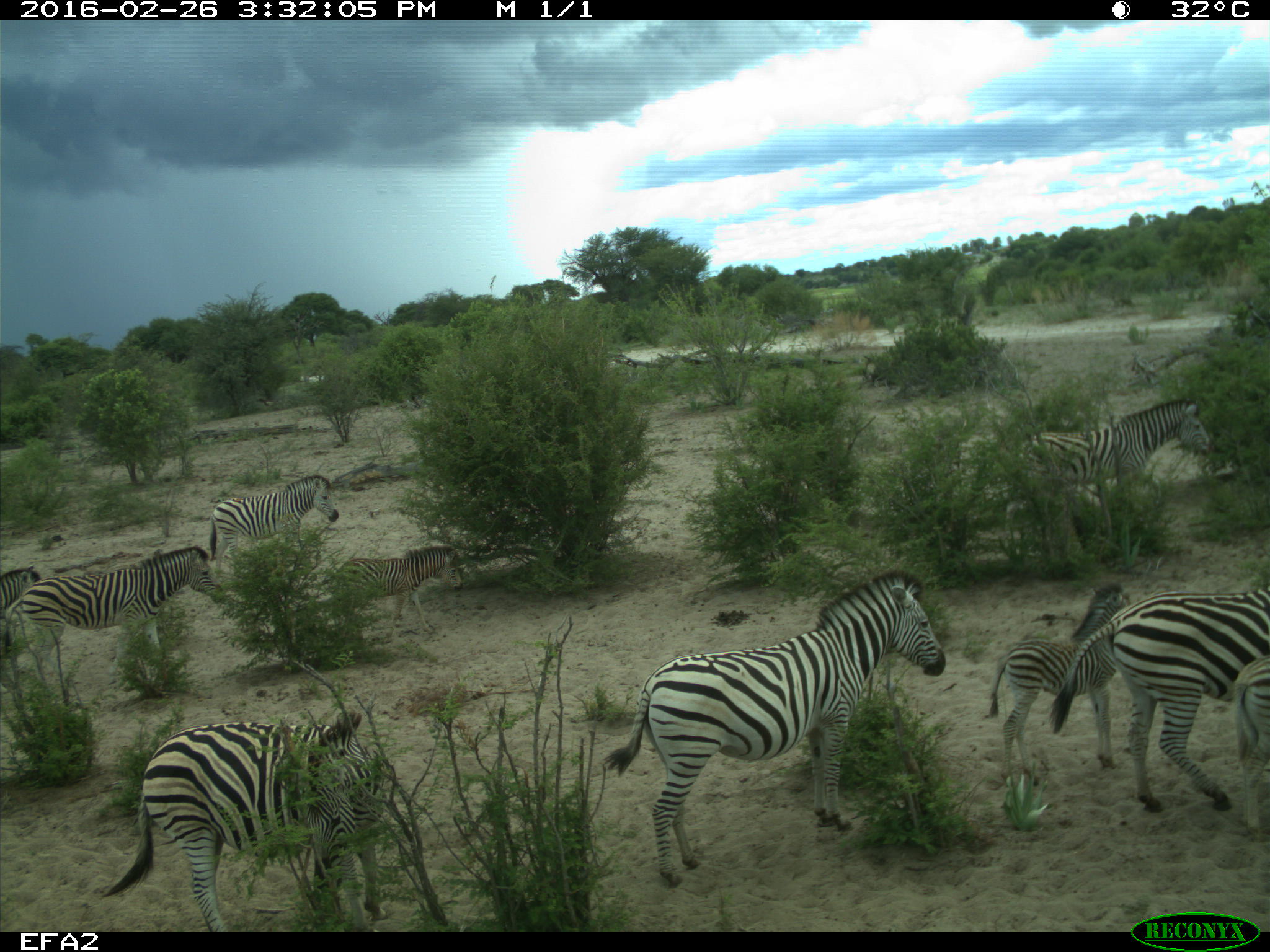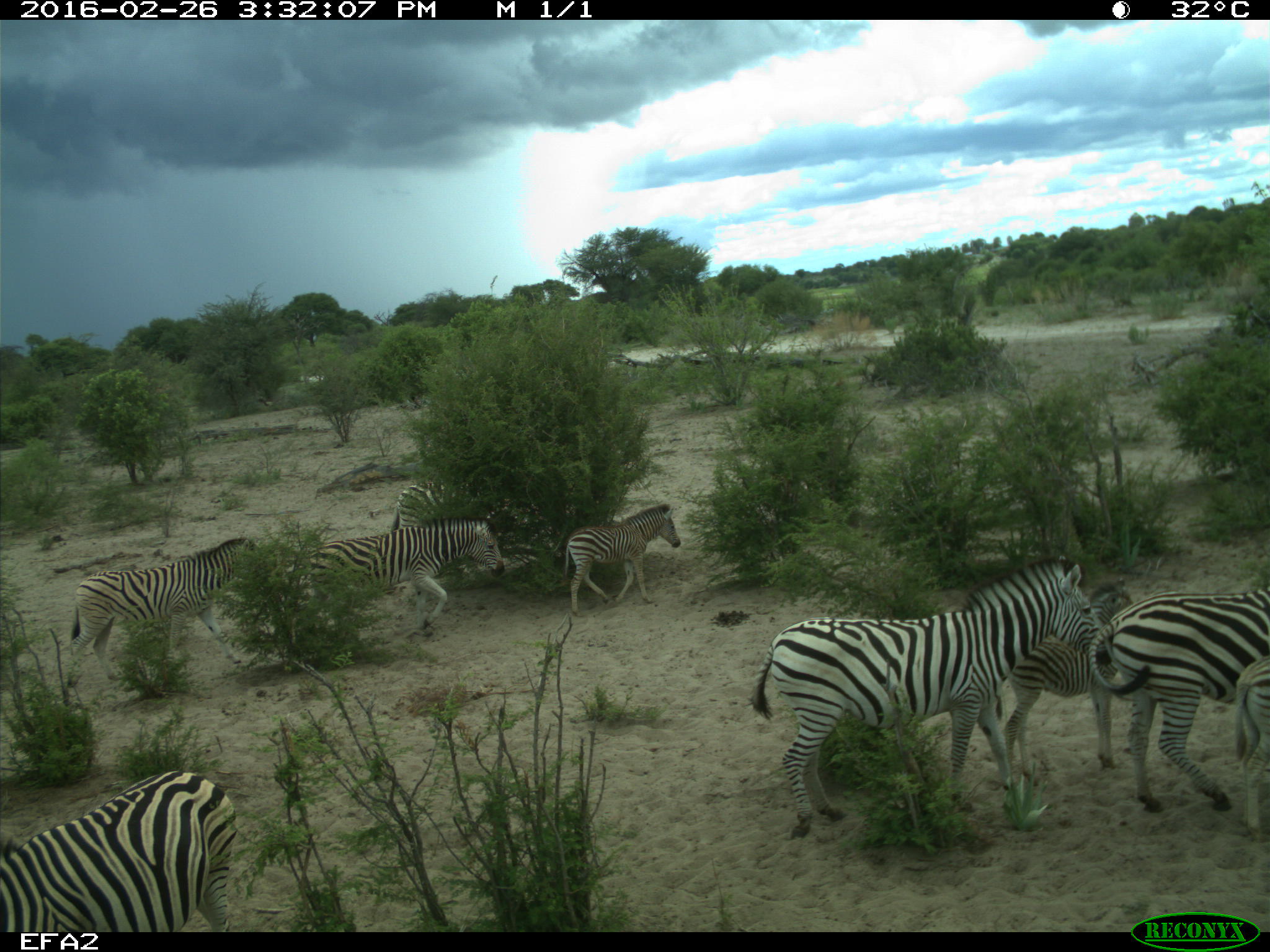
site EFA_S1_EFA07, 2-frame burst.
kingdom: Animalia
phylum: Chordata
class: Mammalia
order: Perissodactyla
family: Equidae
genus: Equus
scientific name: Equus quagga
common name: plains zebra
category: zebraplains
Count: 10.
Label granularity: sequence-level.